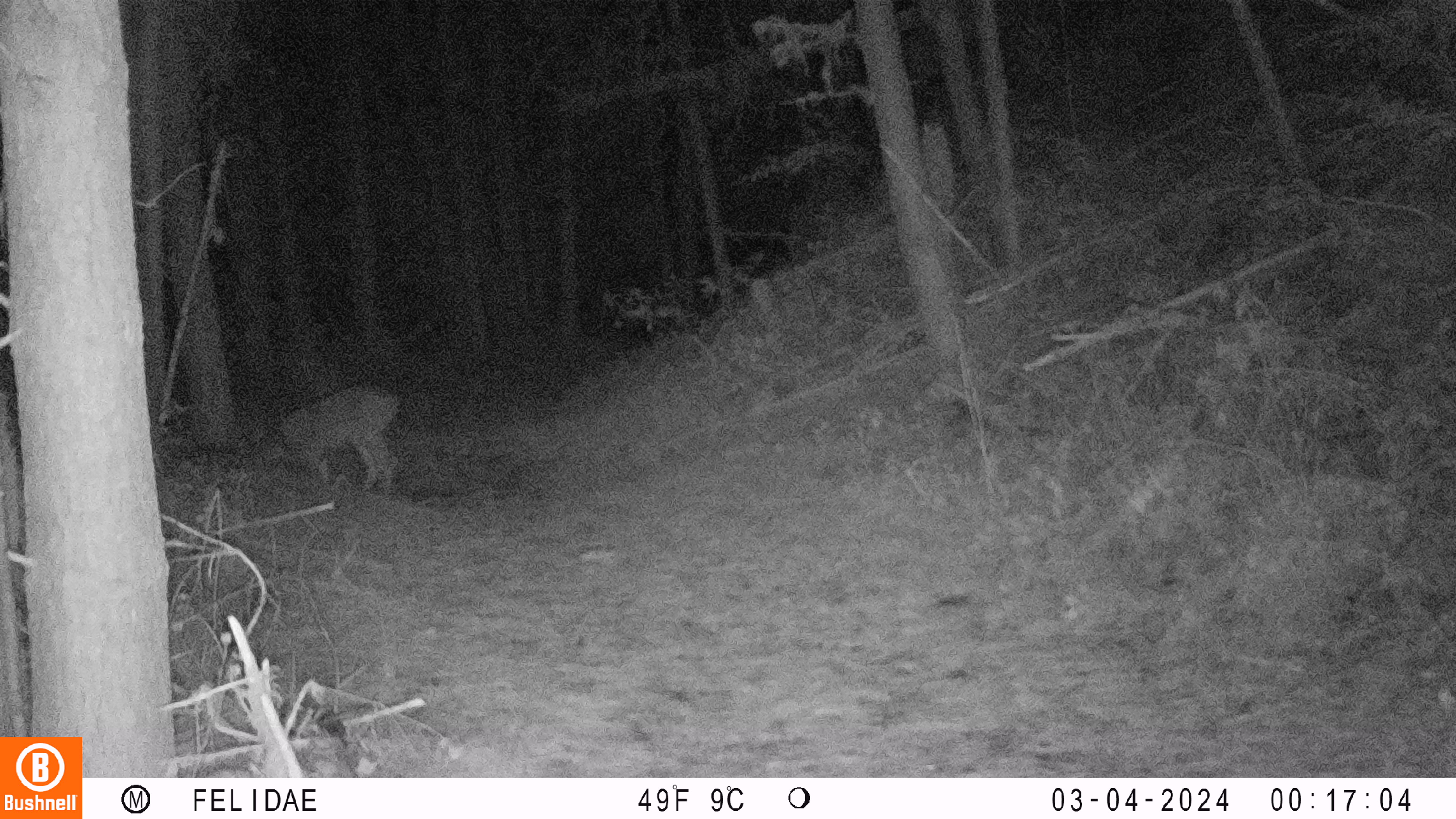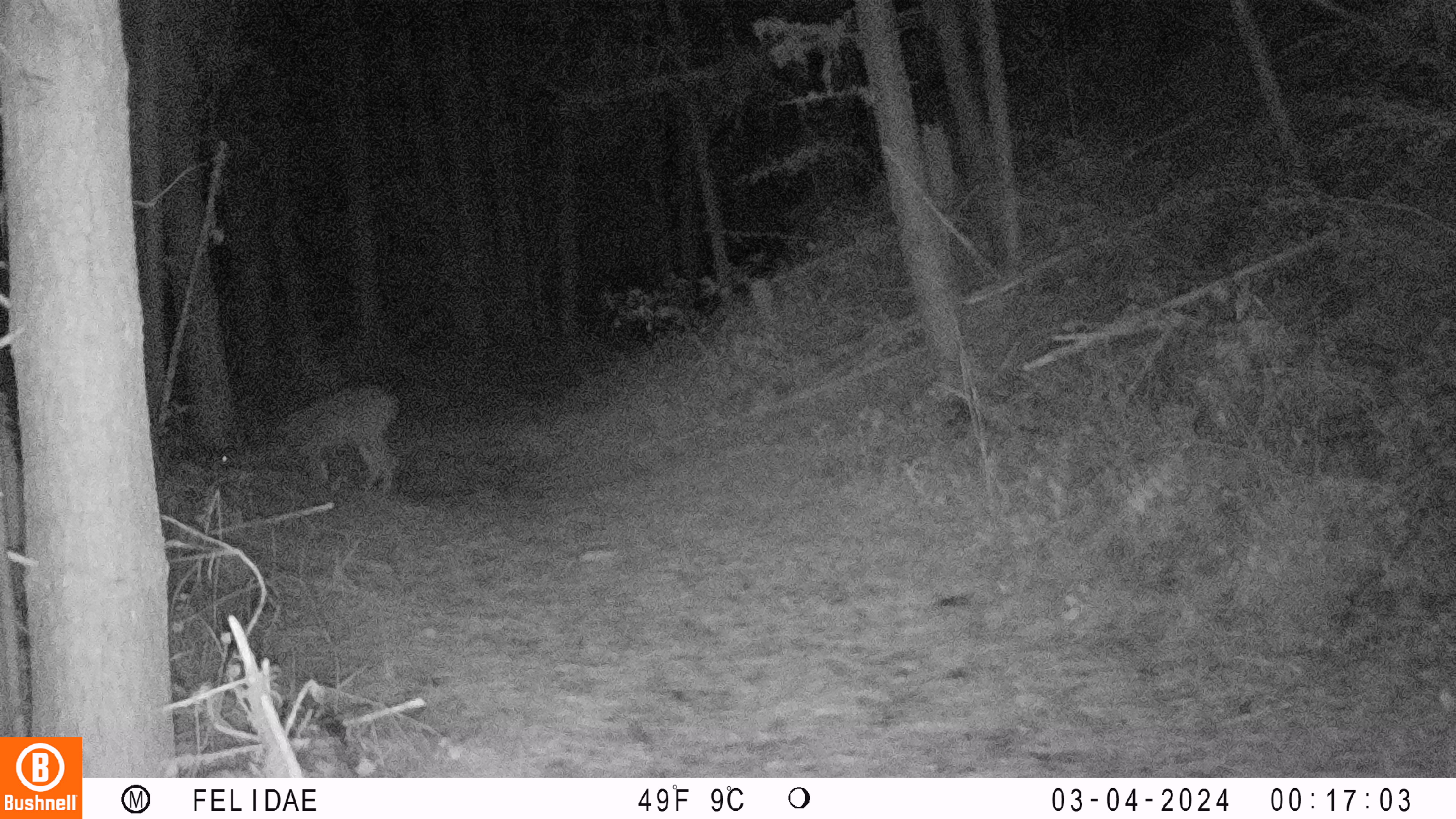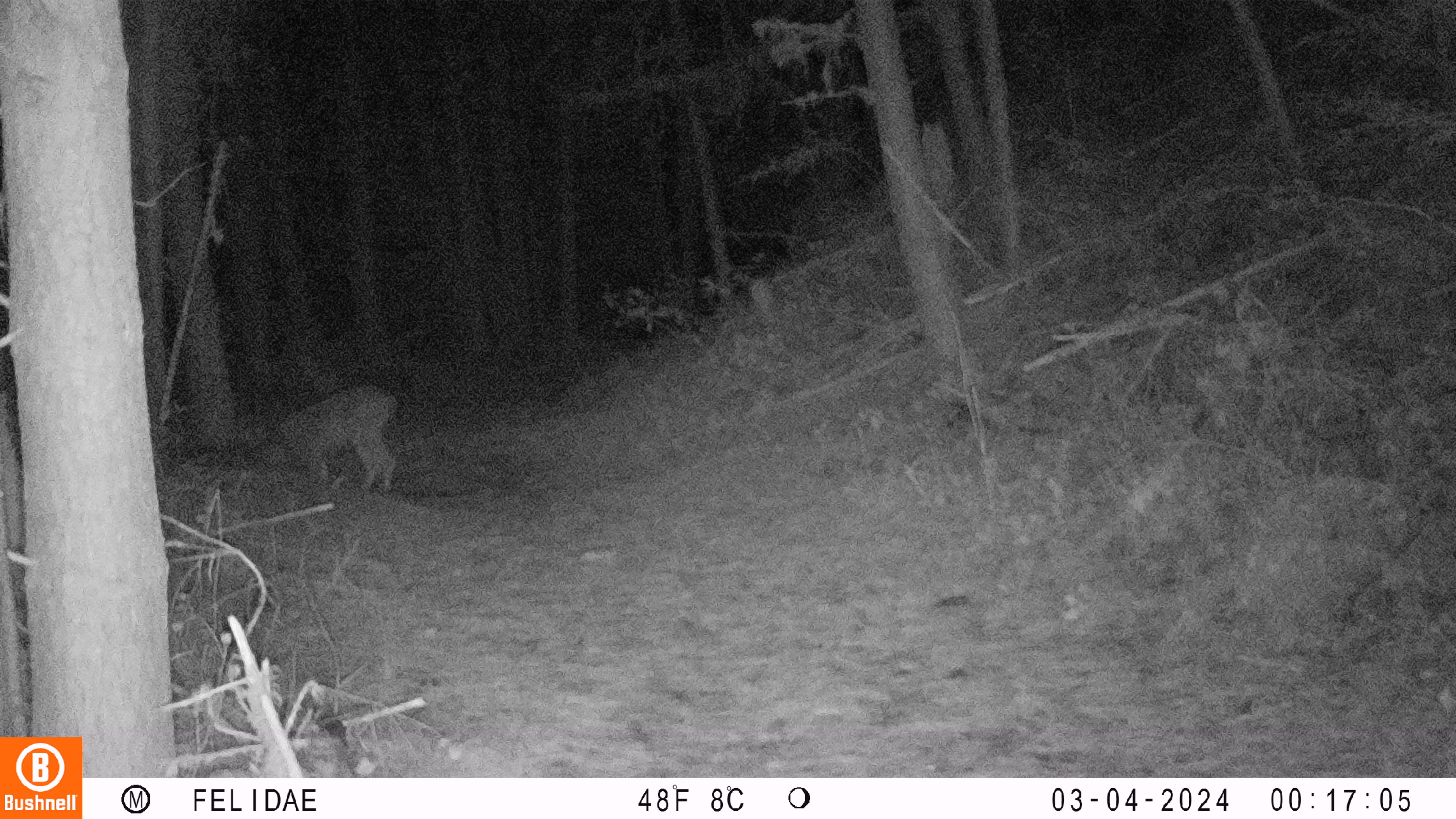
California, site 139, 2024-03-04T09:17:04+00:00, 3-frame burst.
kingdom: Animalia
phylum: Chordata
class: Mammalia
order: Artiodactyla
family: Cervidae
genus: Odocoileus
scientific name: Odocoileus hemionus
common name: mule deer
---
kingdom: Animalia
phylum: Chordata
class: Mammalia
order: Carnivora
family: Felidae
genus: Lynx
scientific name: Lynx rufus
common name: bobcat